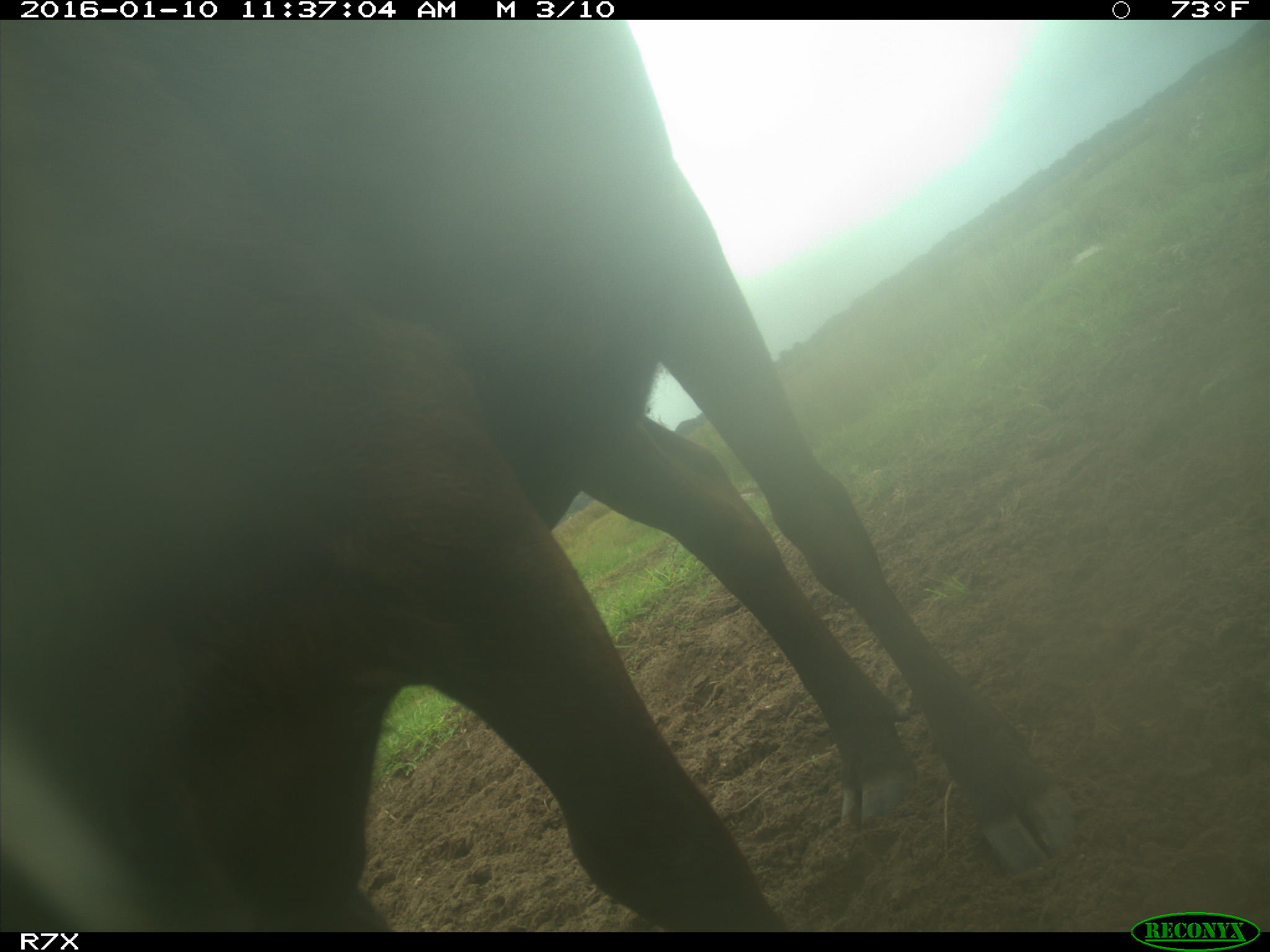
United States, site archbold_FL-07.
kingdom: Animalia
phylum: Chordata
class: Mammalia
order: Artiodactyla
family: Bovidae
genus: Bos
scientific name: Bos taurus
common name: domestic cow